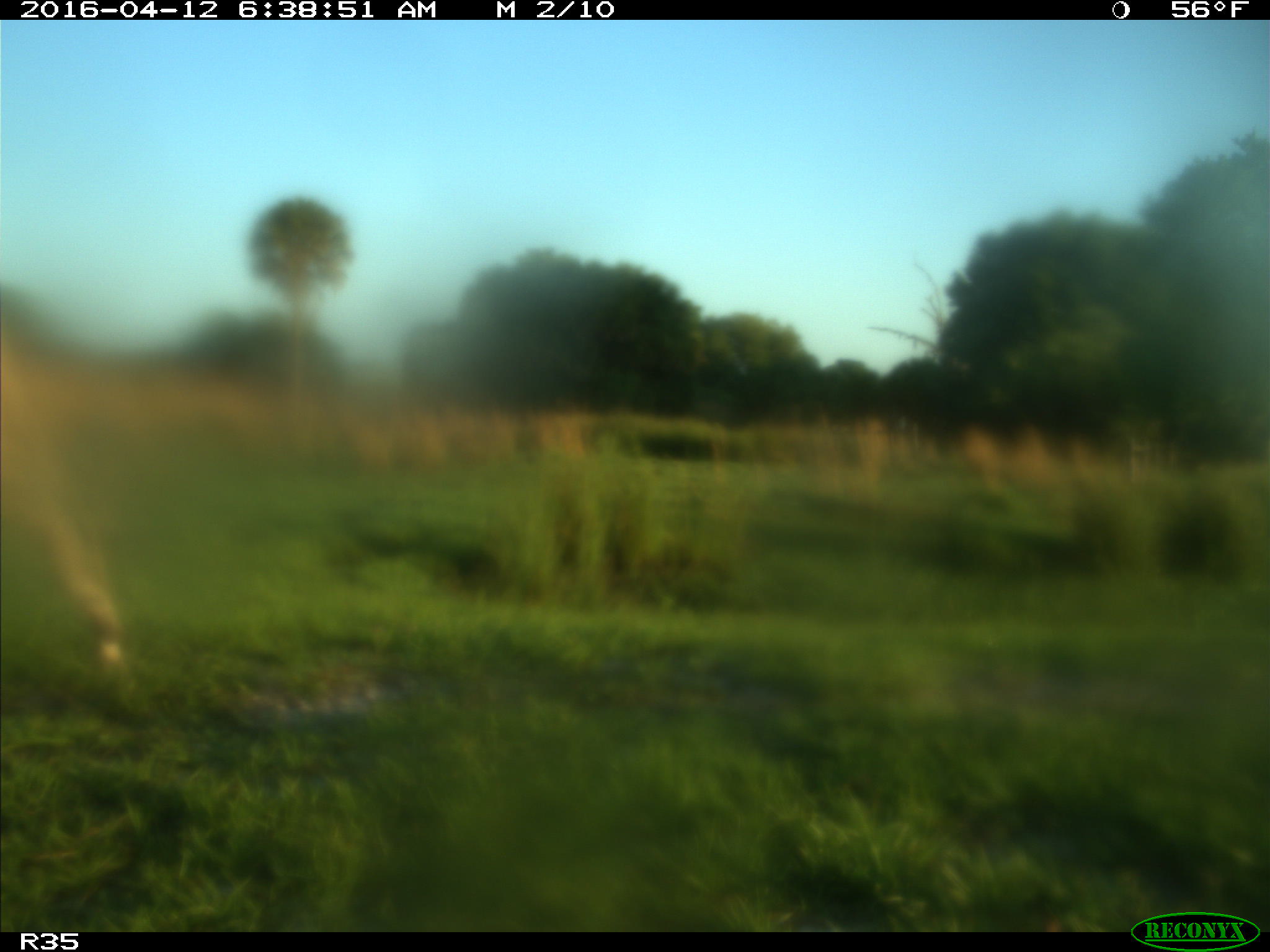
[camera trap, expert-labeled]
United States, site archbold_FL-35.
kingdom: Animalia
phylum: Chordata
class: Mammalia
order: Artiodactyla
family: Bovidae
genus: Bos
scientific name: Bos taurus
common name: domestic cow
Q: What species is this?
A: Bos taurus (domestic cow).